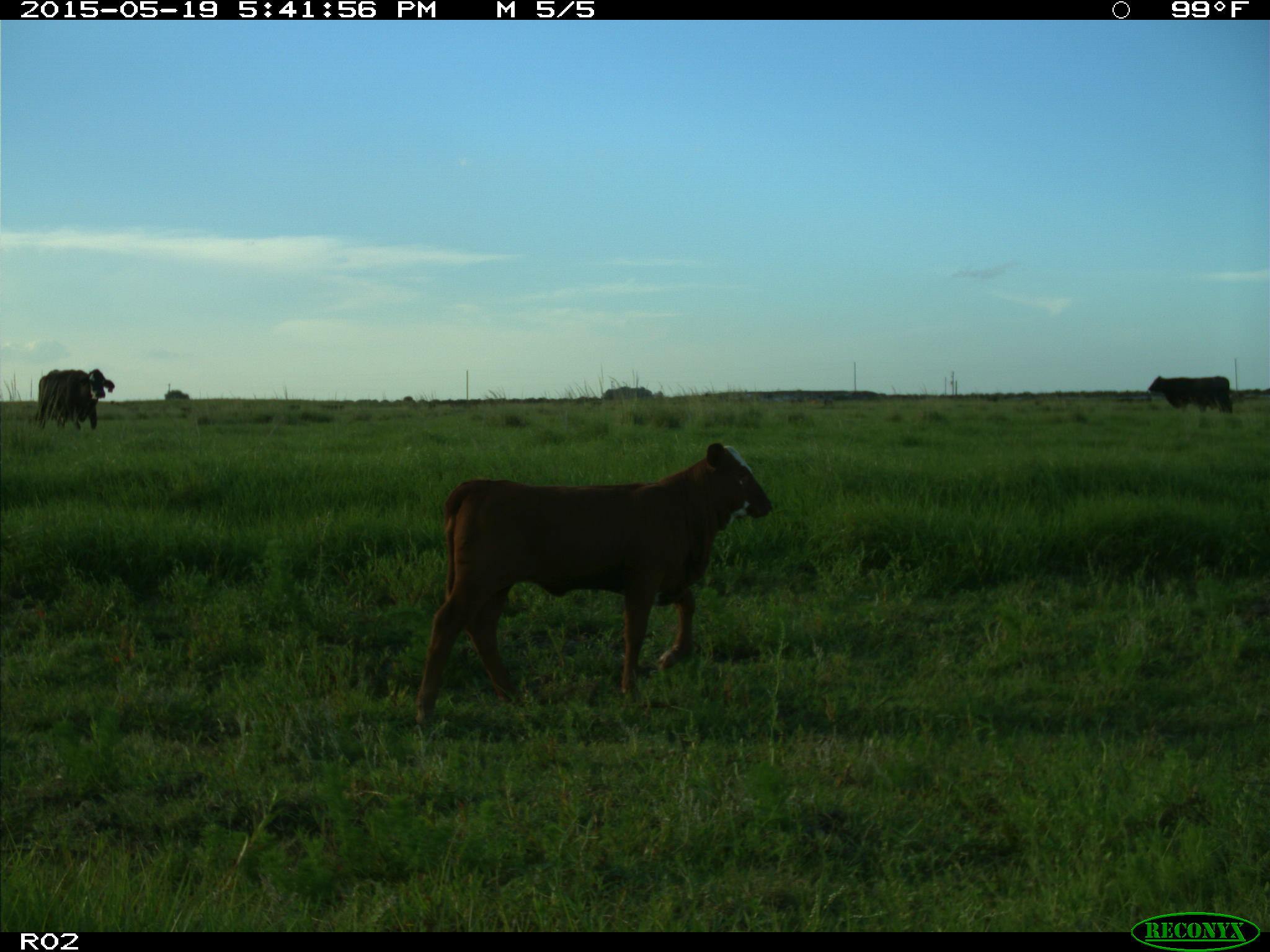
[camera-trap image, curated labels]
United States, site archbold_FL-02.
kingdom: Animalia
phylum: Chordata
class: Mammalia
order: Artiodactyla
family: Bovidae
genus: Bos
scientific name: Bos taurus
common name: domestic cow